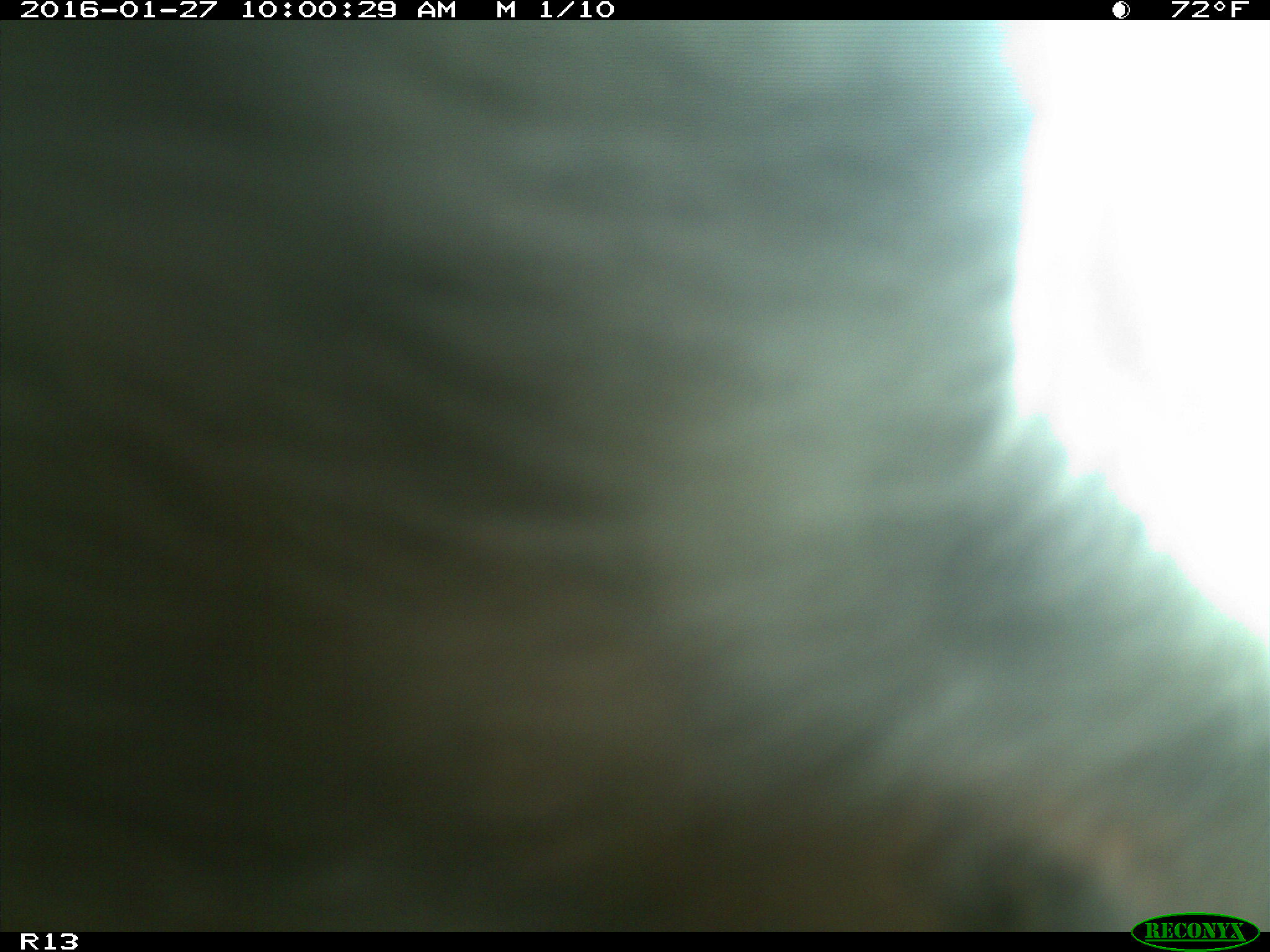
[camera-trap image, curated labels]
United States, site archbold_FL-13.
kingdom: Animalia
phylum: Chordata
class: Mammalia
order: Artiodactyla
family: Bovidae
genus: Bos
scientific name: Bos taurus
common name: domestic cow